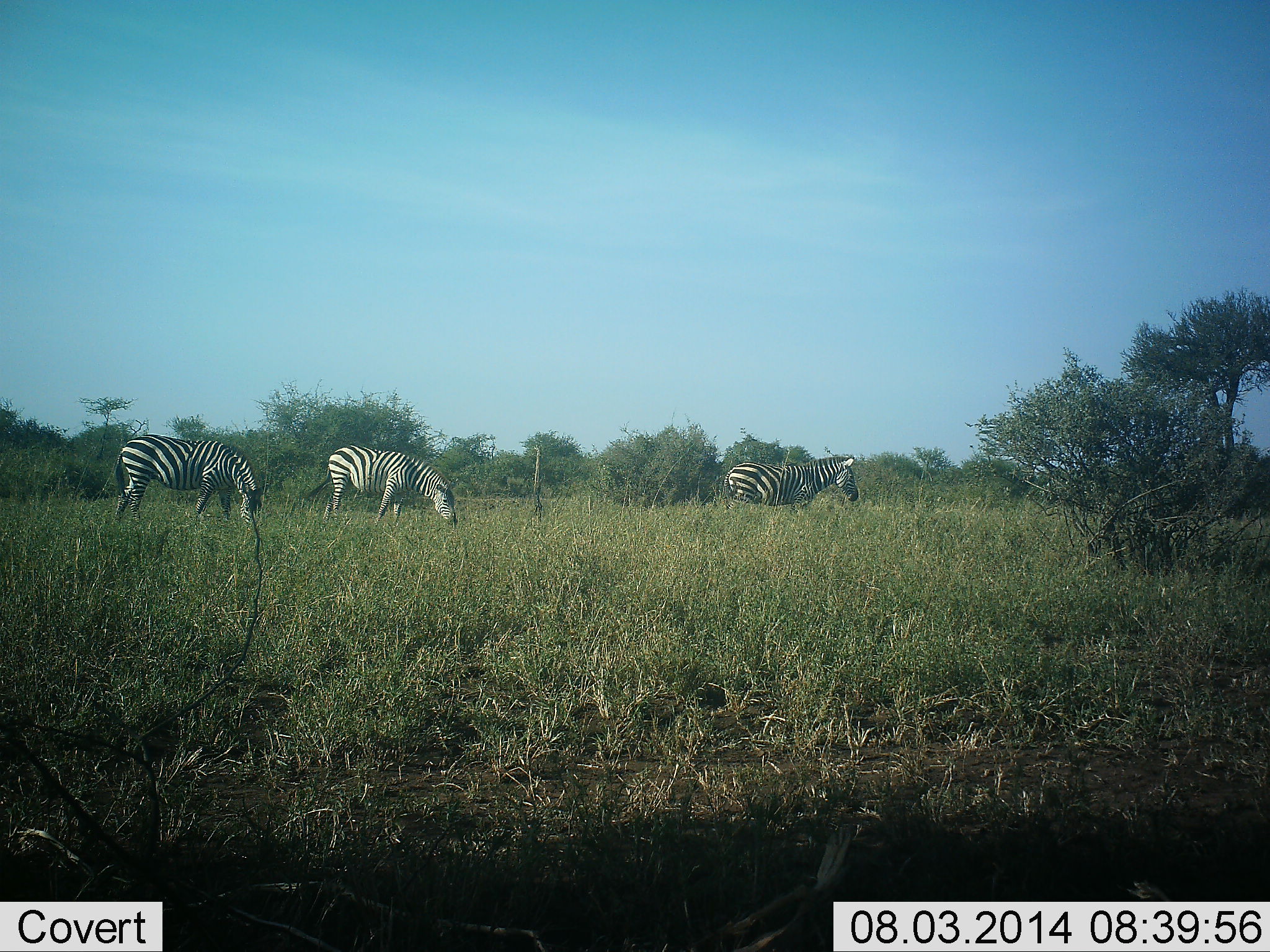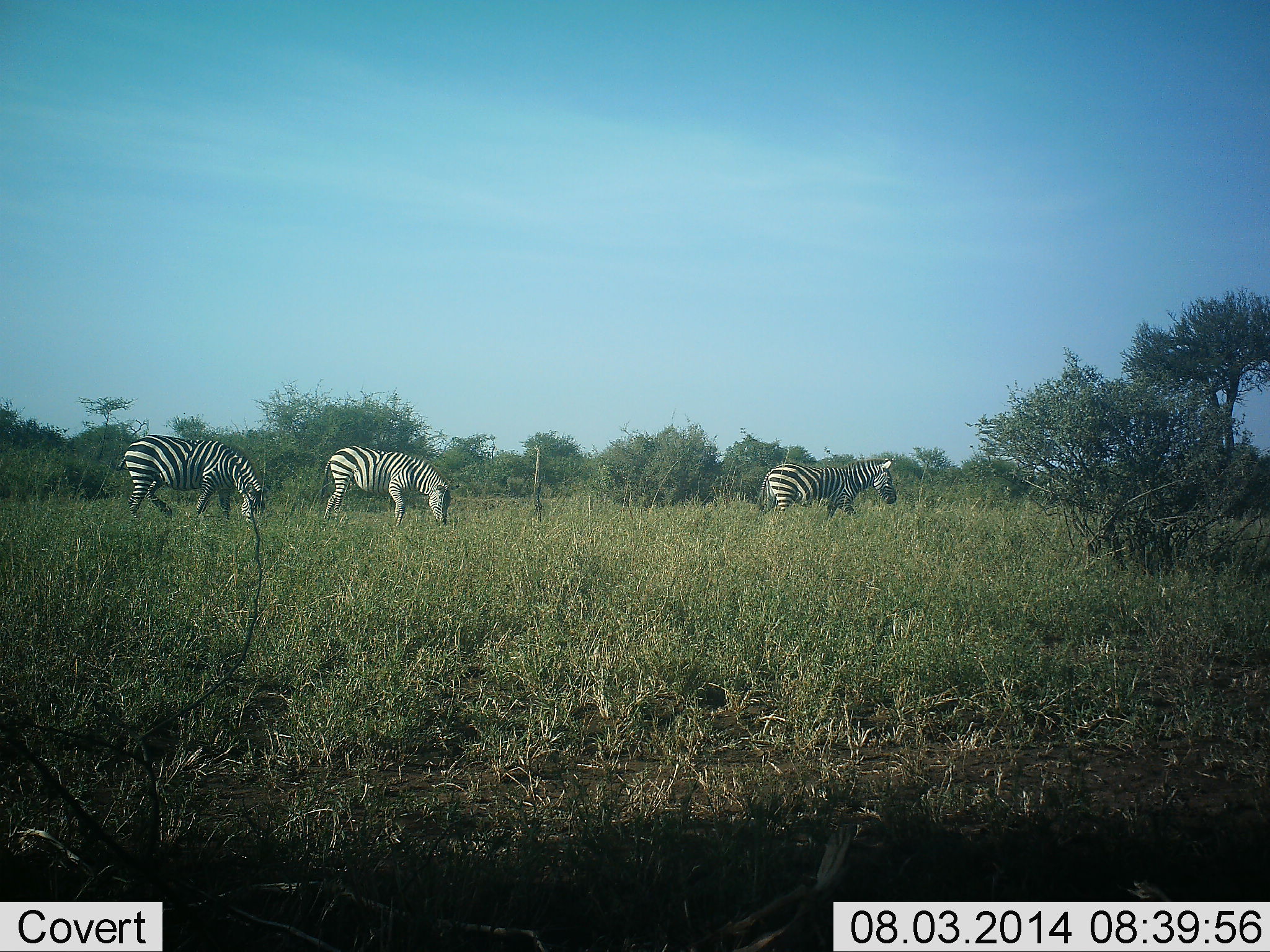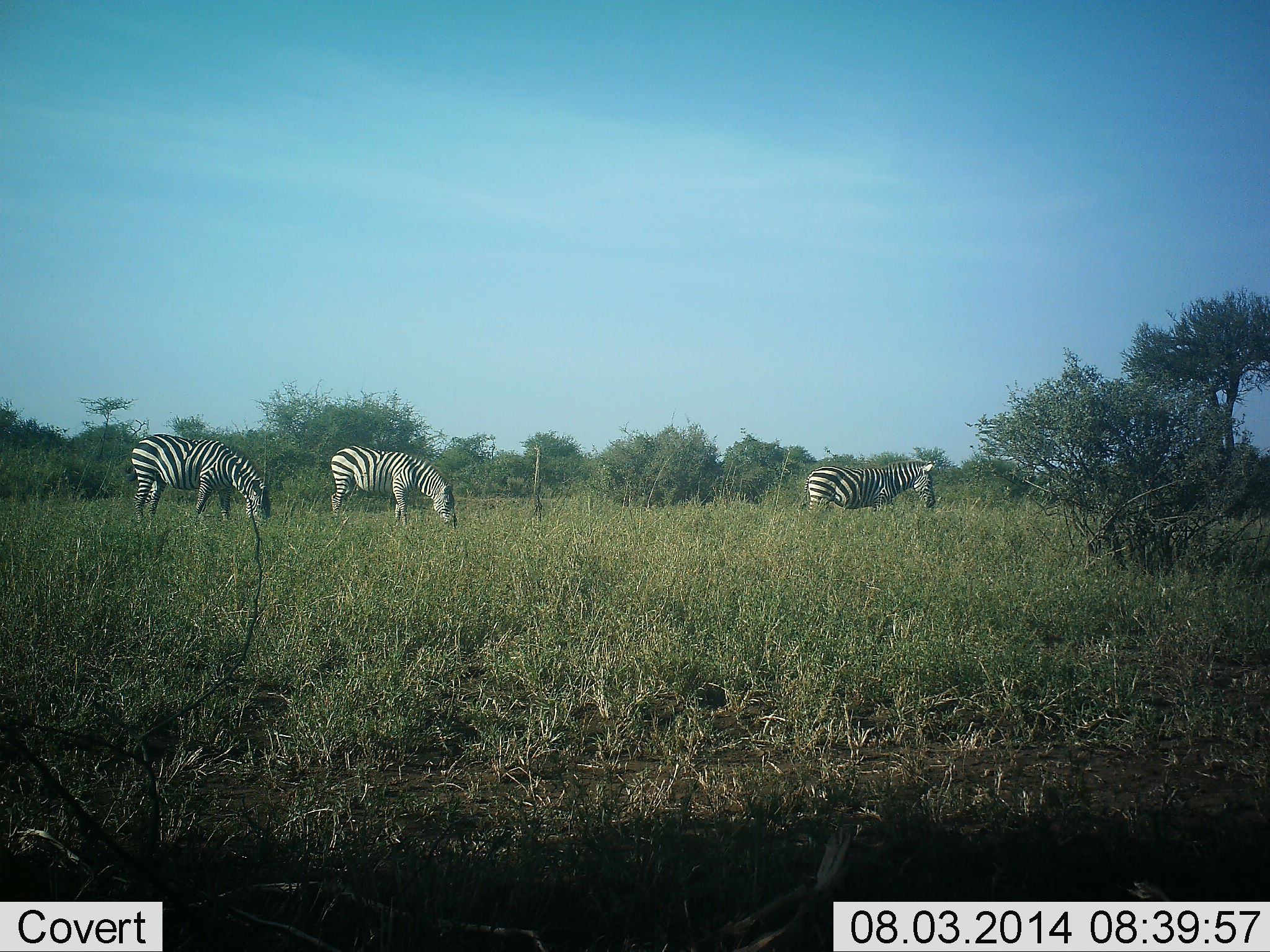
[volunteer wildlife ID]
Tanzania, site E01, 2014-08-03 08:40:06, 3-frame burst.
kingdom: Animalia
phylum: Chordata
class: Mammalia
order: Perissodactyla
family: Equidae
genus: Equus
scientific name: Equus quagga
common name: plains zebra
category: zebra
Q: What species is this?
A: Zebra (plains zebra) (Equus quagga).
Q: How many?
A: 3.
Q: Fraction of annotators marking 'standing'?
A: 30%.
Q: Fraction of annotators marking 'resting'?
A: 0%.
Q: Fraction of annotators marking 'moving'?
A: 60%.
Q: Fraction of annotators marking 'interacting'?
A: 0%.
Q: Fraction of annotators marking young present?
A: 0%.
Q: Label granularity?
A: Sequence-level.